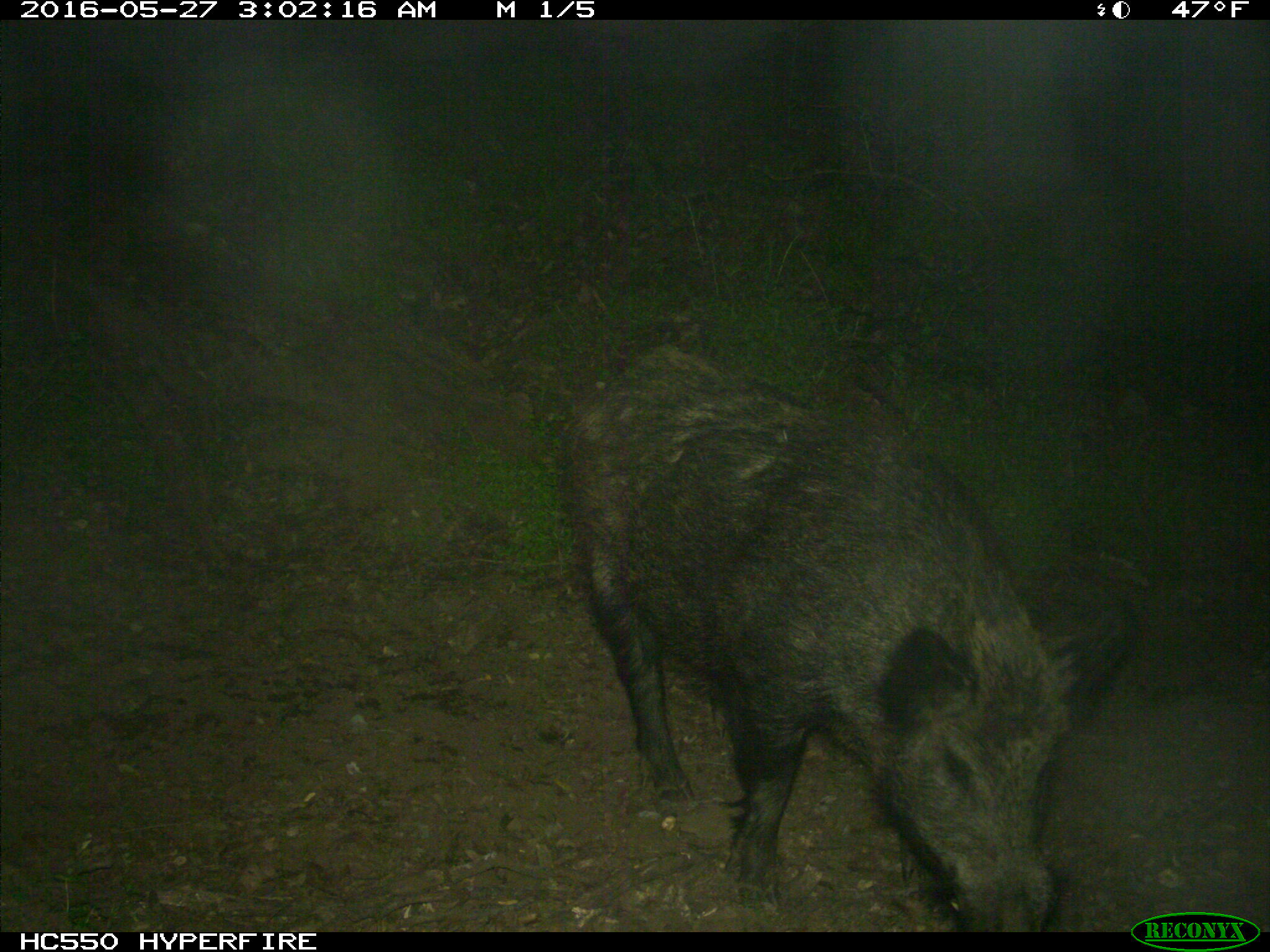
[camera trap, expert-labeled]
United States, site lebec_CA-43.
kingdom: Animalia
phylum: Chordata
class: Mammalia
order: Artiodactyla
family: Suidae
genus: Sus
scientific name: Sus scrofa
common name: wild boar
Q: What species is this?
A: Sus scrofa (wild boar).